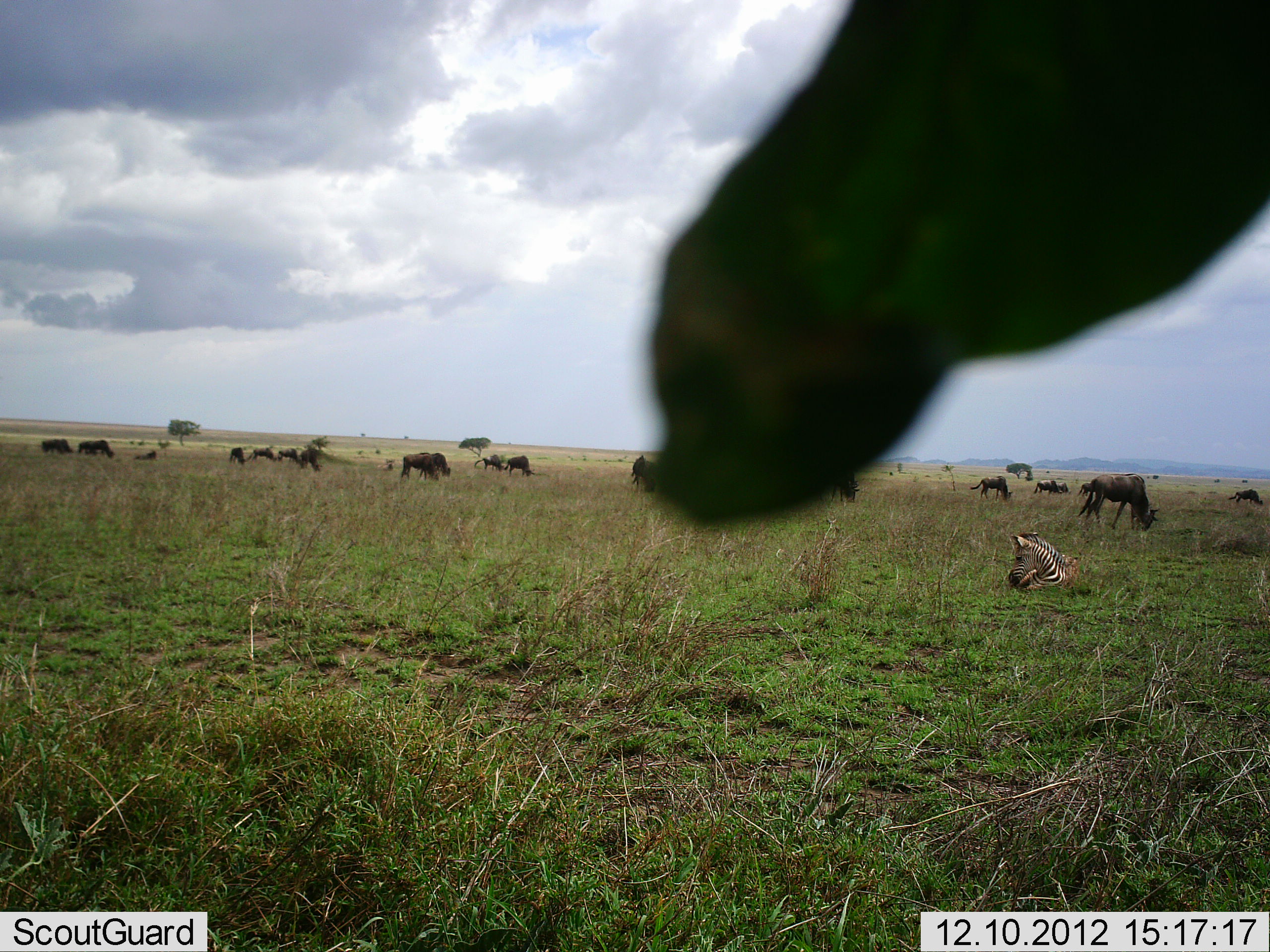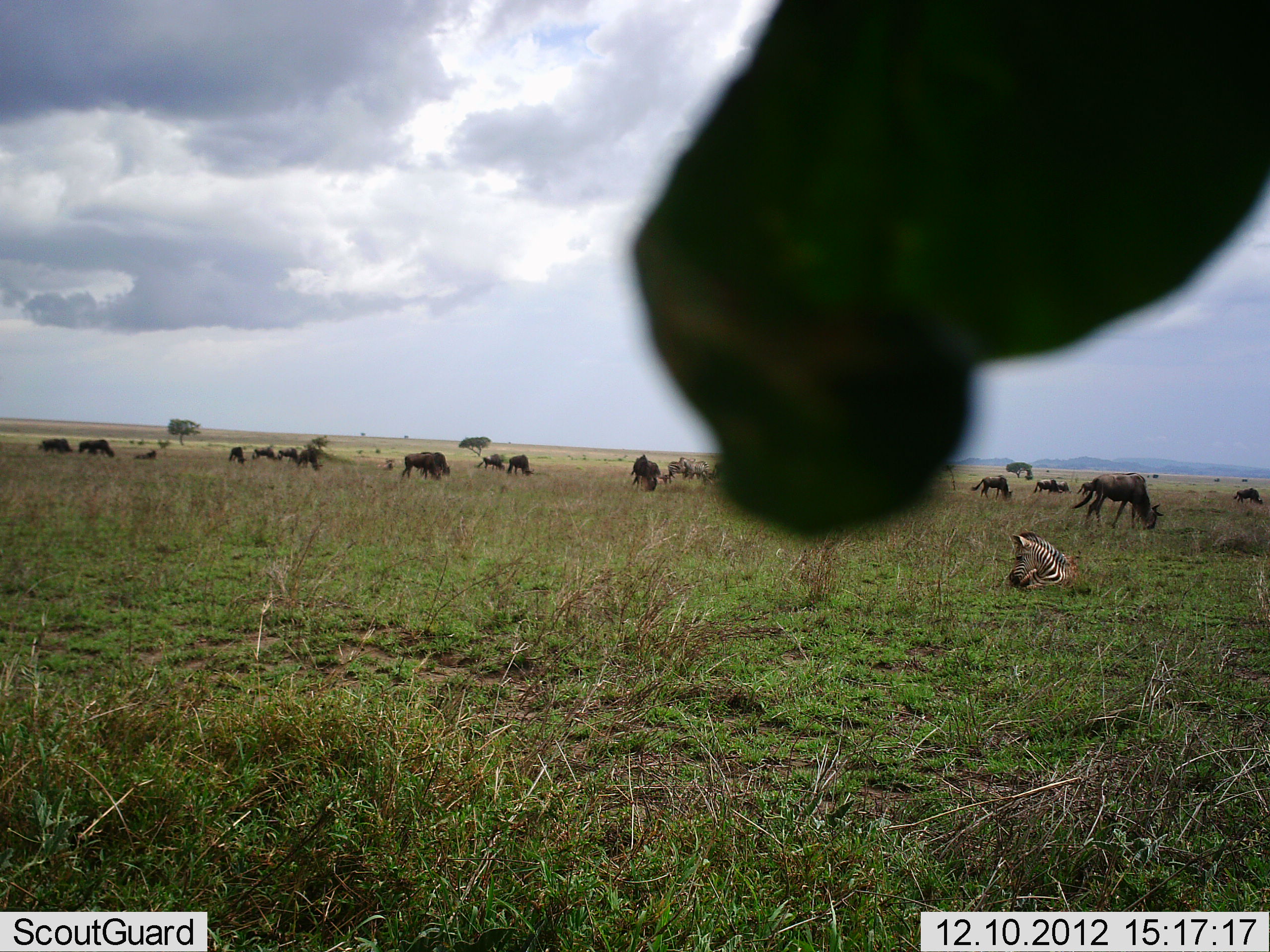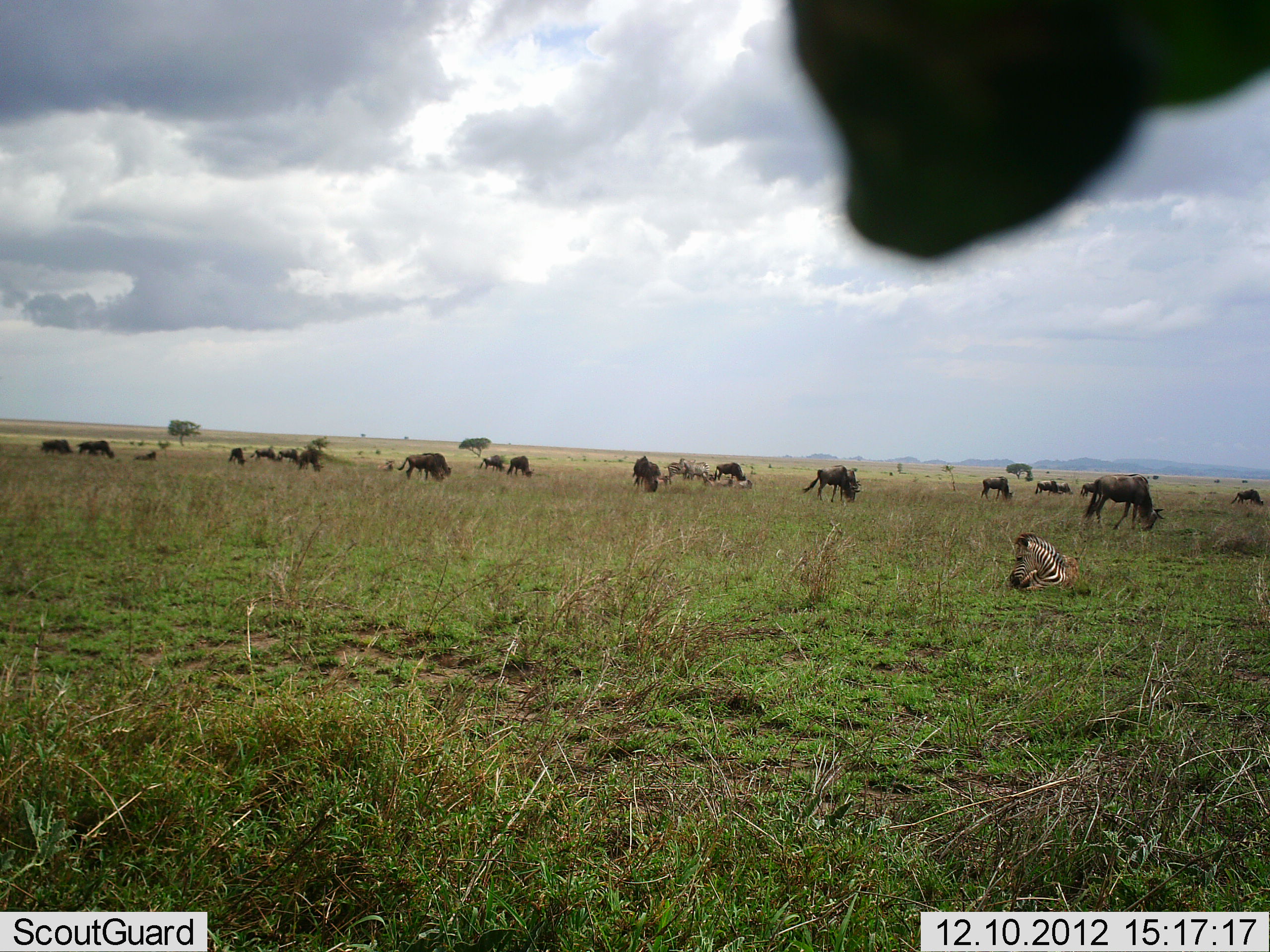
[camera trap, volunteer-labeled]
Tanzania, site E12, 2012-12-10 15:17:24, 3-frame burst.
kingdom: Animalia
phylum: Chordata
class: Mammalia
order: Artiodactyla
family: Bovidae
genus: Connochaetes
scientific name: Connochaetes taurinus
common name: blue wildebeest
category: wildebeest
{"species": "wildebeest (blue wildebeest) (Connochaetes taurinus)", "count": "11-50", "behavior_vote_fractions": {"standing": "25%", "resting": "8%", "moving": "33%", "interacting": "0%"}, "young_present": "0%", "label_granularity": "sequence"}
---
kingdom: Animalia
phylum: Chordata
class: Mammalia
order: Perissodactyla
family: Equidae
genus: Equus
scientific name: Equus quagga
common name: plains zebra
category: zebra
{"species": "zebra (plains zebra) (Equus quagga)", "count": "1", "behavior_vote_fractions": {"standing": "25%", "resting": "92%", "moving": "25%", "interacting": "0%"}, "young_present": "17%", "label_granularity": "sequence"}